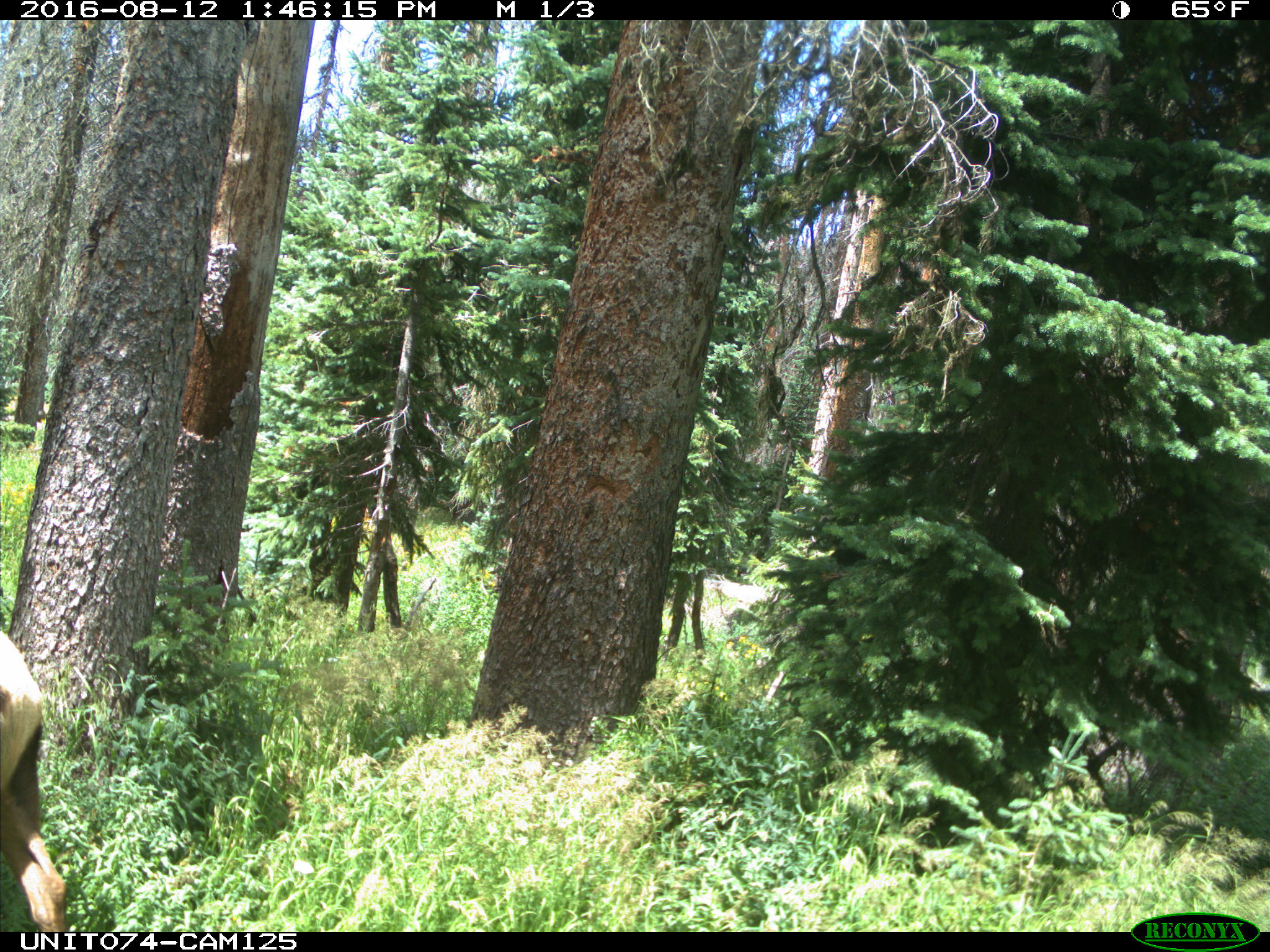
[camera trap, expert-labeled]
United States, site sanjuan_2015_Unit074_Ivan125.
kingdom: Animalia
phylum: Chordata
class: Mammalia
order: Artiodactyla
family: Cervidae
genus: Cervus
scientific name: Cervus elaphus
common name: red deer